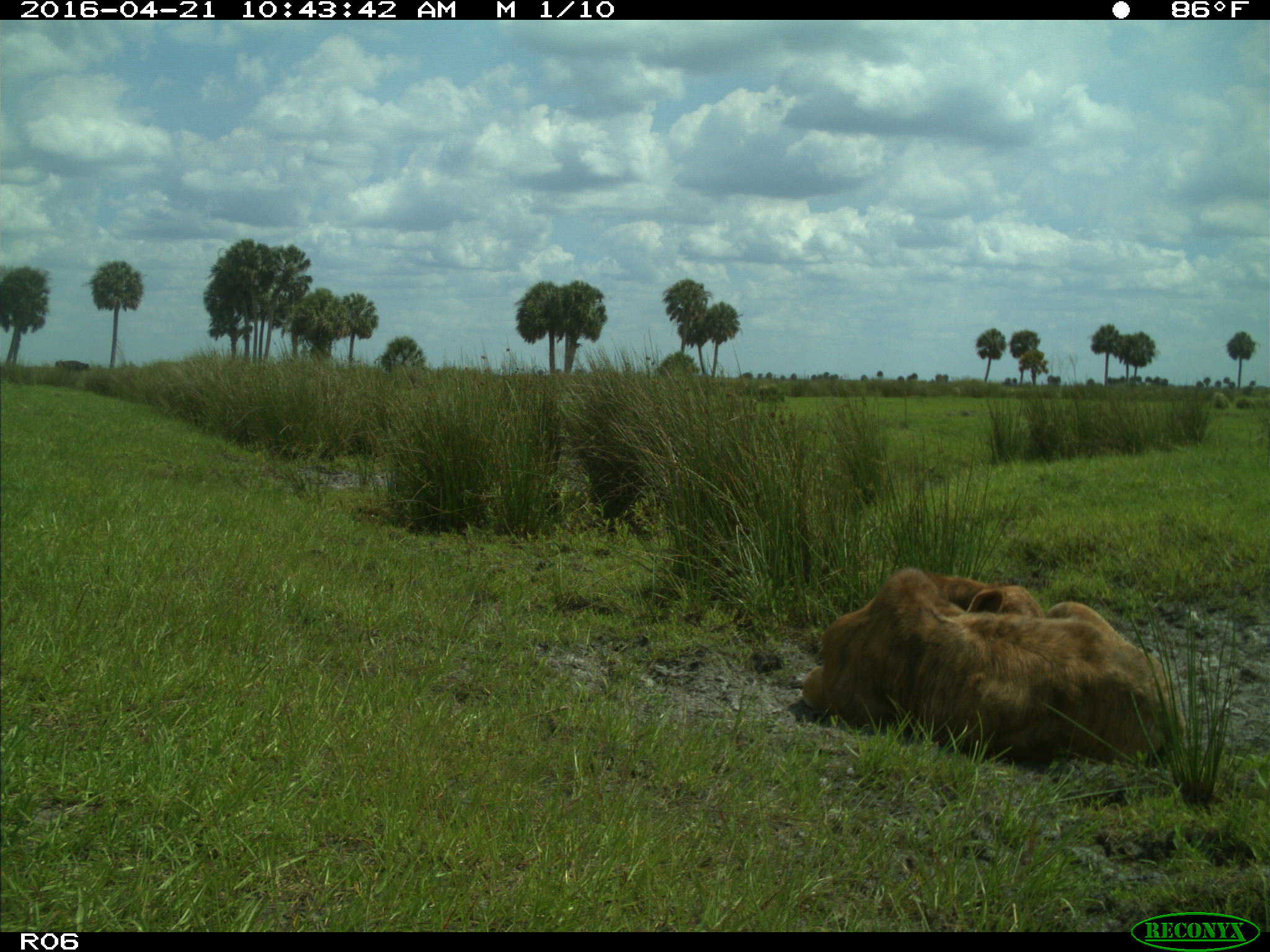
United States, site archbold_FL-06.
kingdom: Animalia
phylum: Chordata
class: Mammalia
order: Artiodactyla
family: Bovidae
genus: Bos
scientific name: Bos taurus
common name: domestic cow